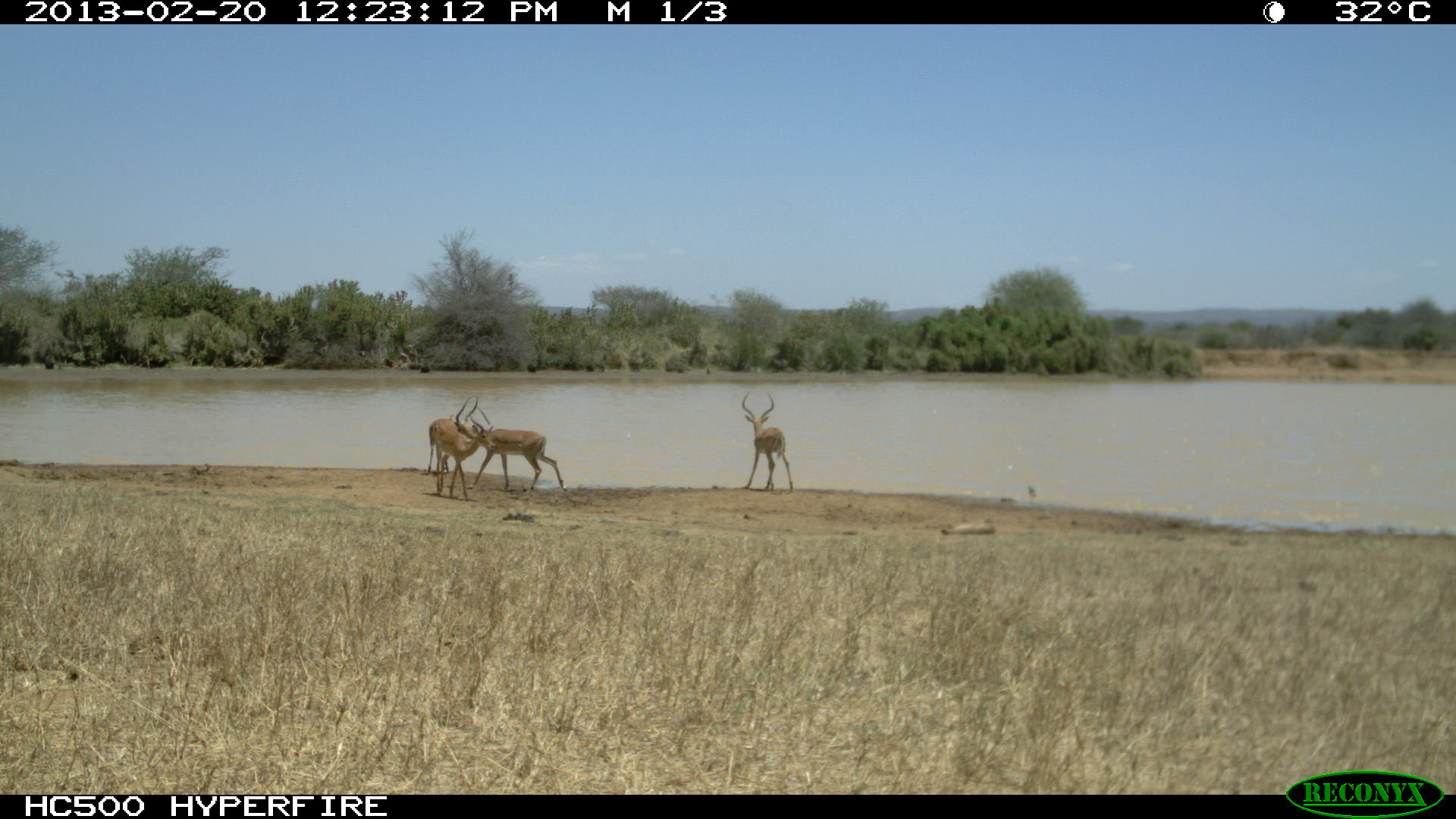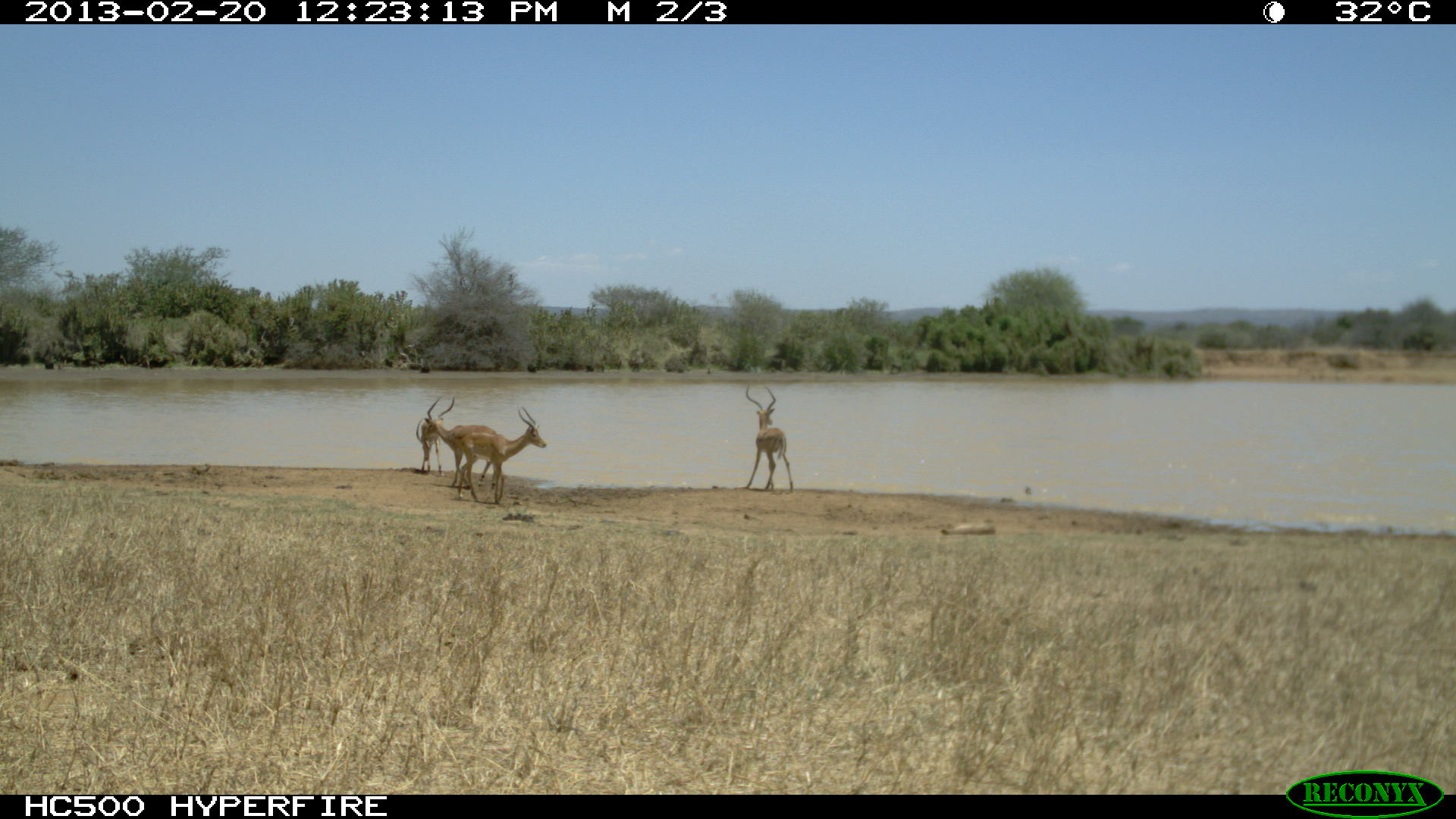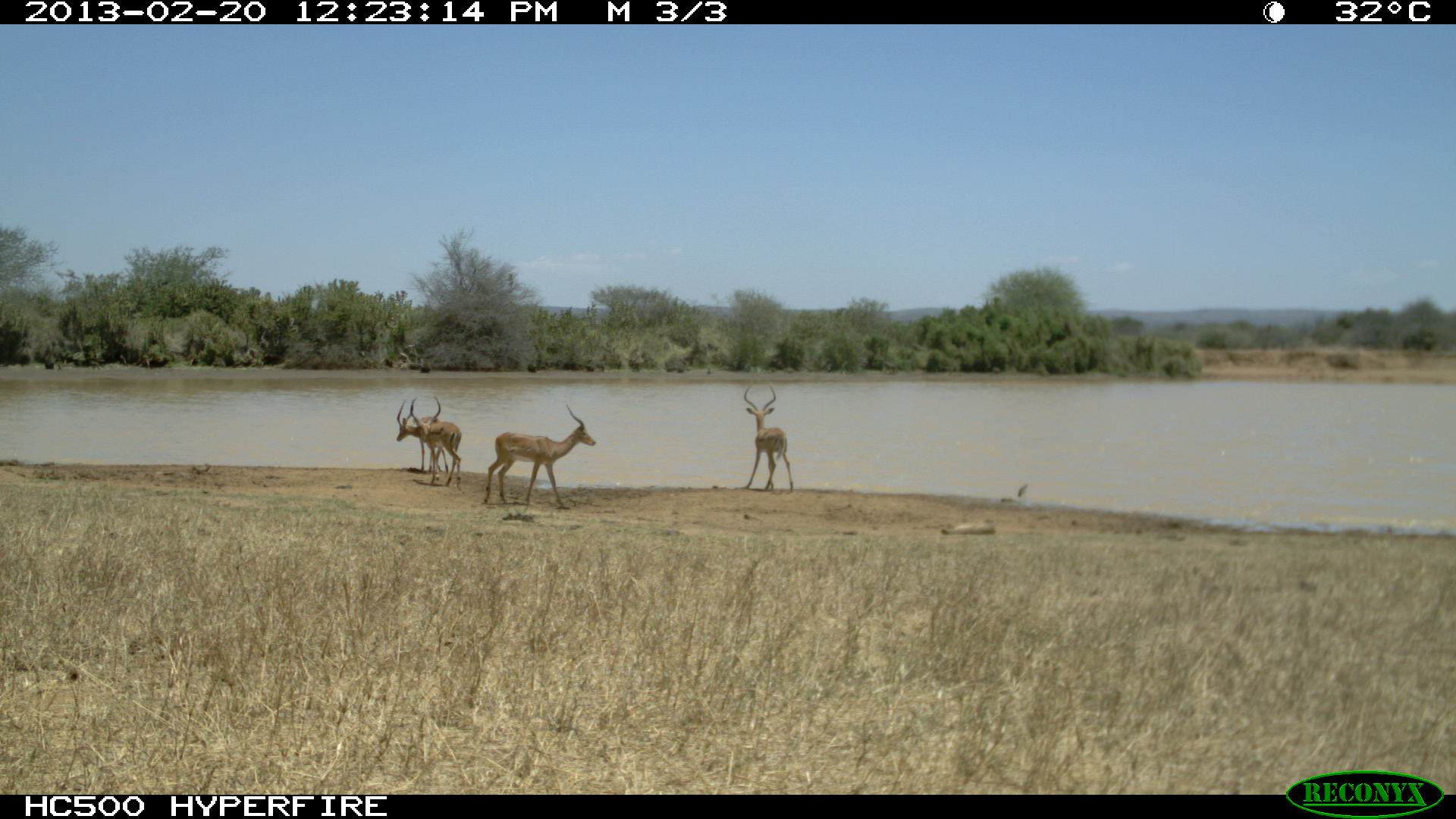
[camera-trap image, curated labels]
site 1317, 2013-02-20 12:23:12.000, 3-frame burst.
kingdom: Animalia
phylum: Chordata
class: Mammalia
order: Artiodactyla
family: Bovidae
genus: Aepyceros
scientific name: Aepyceros melampus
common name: impala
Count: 3.